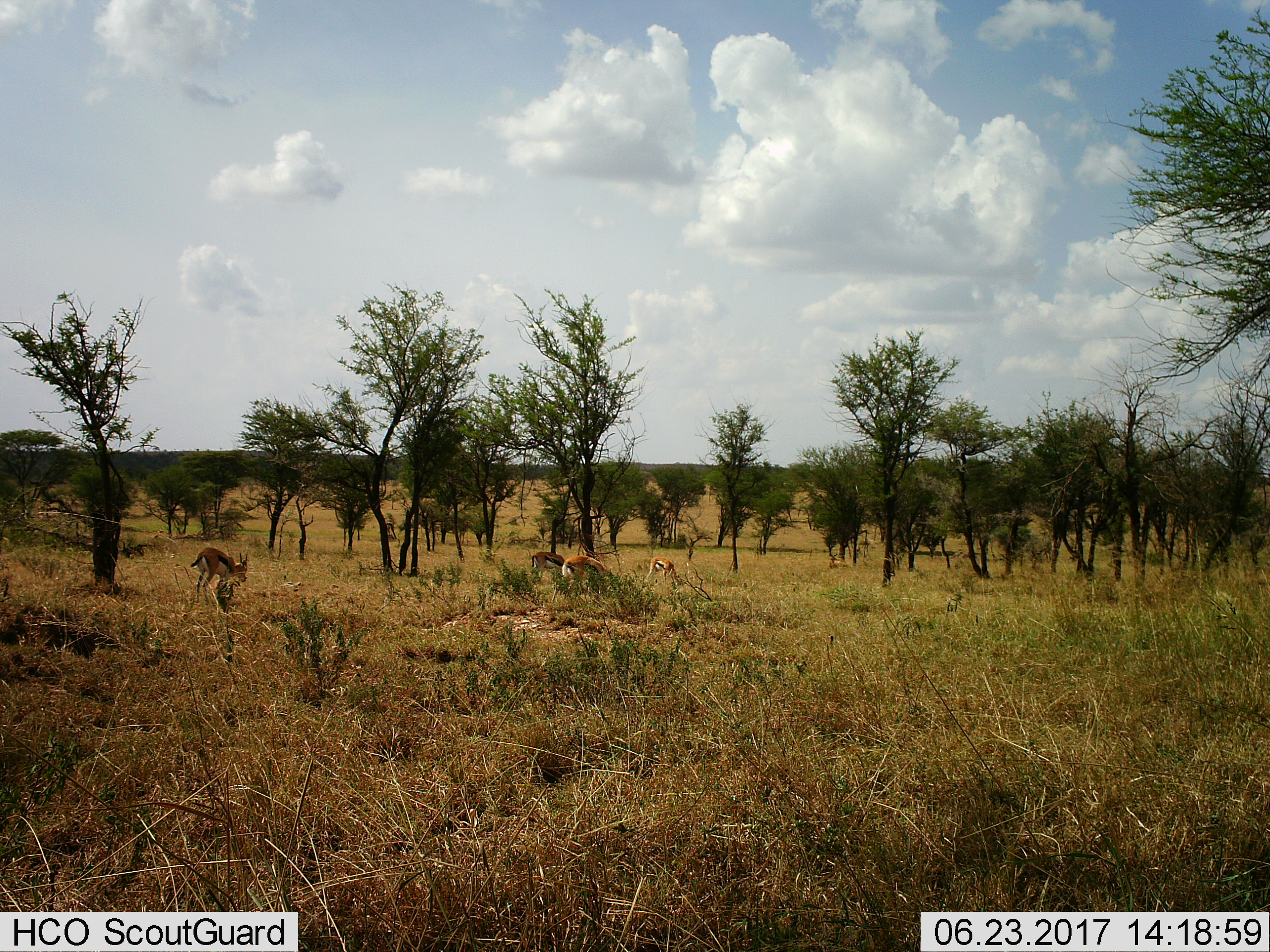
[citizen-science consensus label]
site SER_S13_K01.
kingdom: Animalia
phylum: Chordata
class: Mammalia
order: Artiodactyla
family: Bovidae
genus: Eudorcas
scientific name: Eudorcas thomsonii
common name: thomson's gazelle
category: gazellethomsons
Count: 4.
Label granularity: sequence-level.